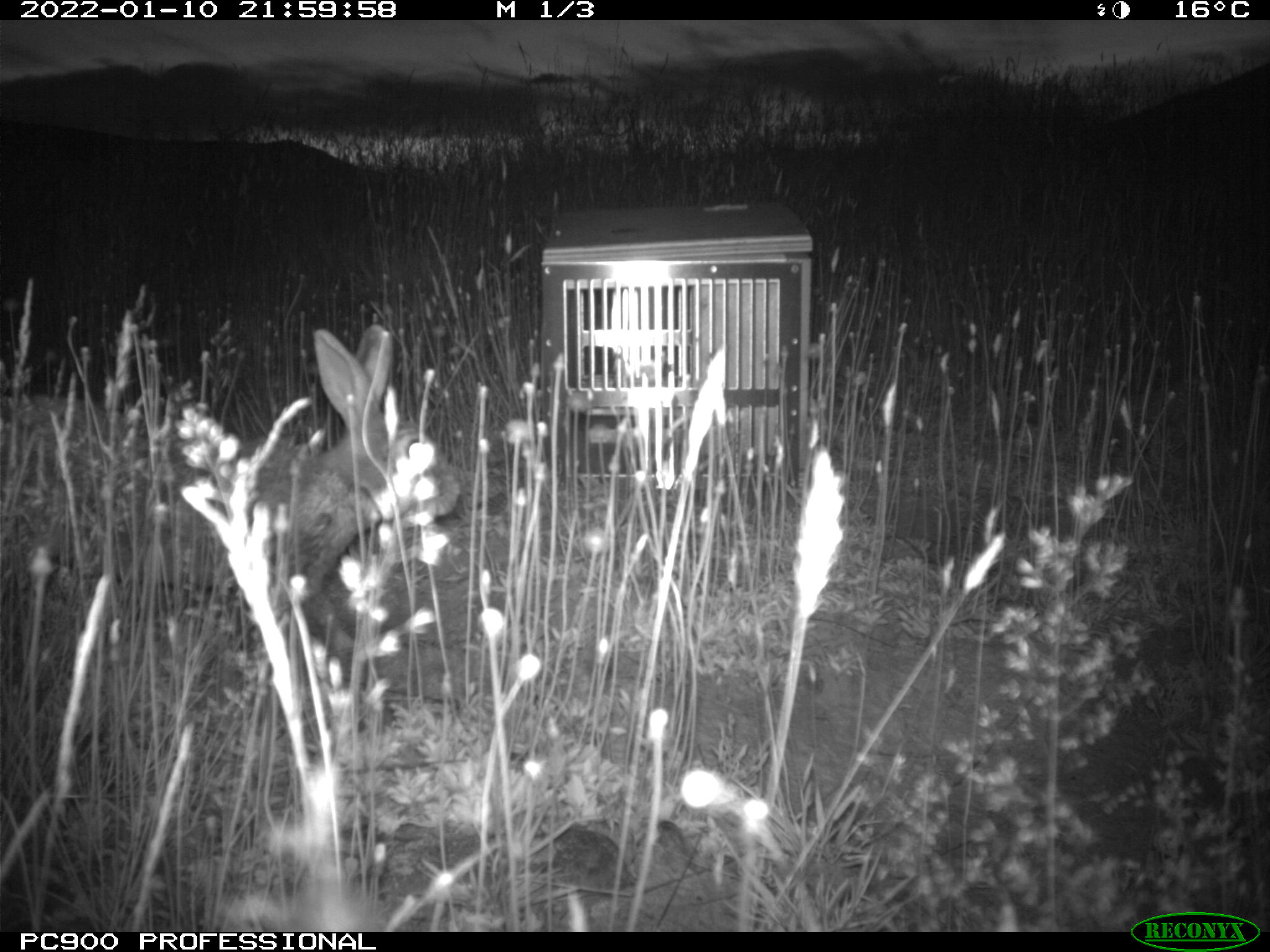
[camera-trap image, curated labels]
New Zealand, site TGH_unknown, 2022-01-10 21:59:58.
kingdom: Animalia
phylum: Chordata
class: Mammalia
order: Lagomorpha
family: Leporidae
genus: Oryctolagus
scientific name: Oryctolagus cuniculus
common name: european rabbit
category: rabbit